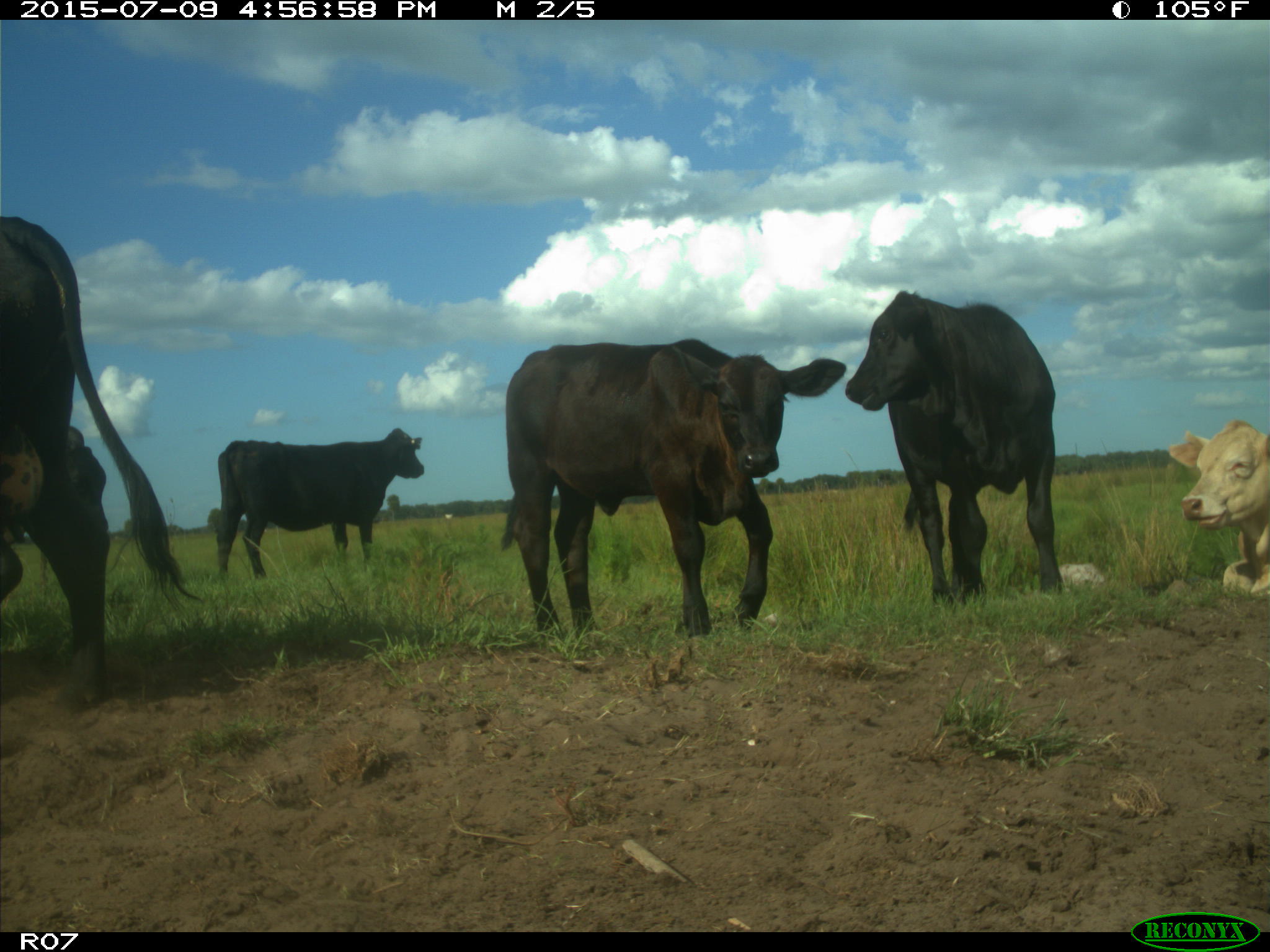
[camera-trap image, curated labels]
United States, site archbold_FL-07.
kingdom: Animalia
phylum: Chordata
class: Mammalia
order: Artiodactyla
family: Bovidae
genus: Bos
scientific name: Bos taurus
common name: domestic cow